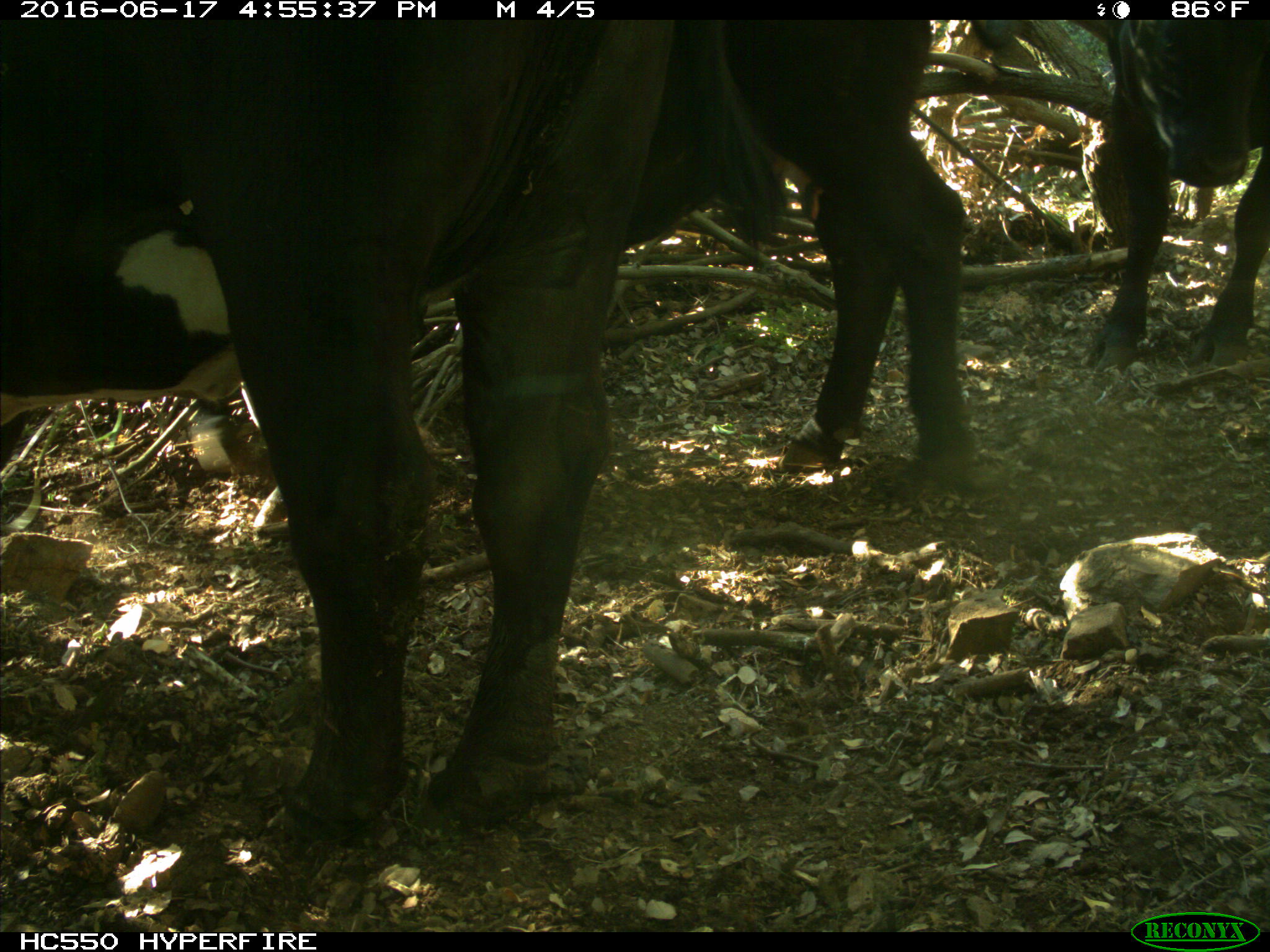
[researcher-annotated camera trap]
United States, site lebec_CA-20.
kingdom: Animalia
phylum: Chordata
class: Mammalia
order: Artiodactyla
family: Bovidae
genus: Bos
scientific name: Bos taurus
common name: domestic cow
Bos taurus (domestic cow).